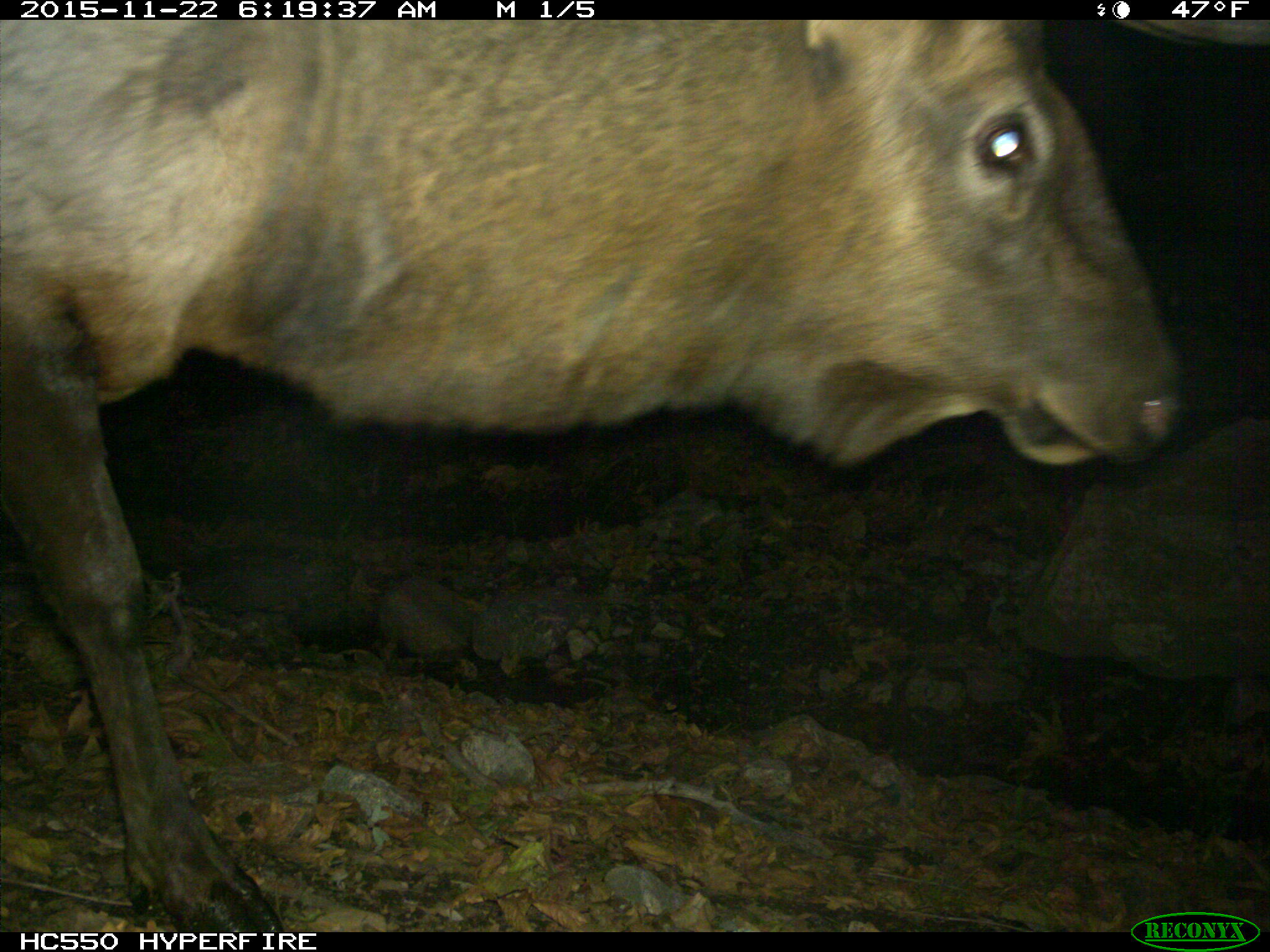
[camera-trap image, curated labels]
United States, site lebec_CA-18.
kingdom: Animalia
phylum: Chordata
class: Mammalia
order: Artiodactyla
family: Cervidae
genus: Cervus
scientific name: Cervus canadensis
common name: elk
Cervus canadensis (elk).